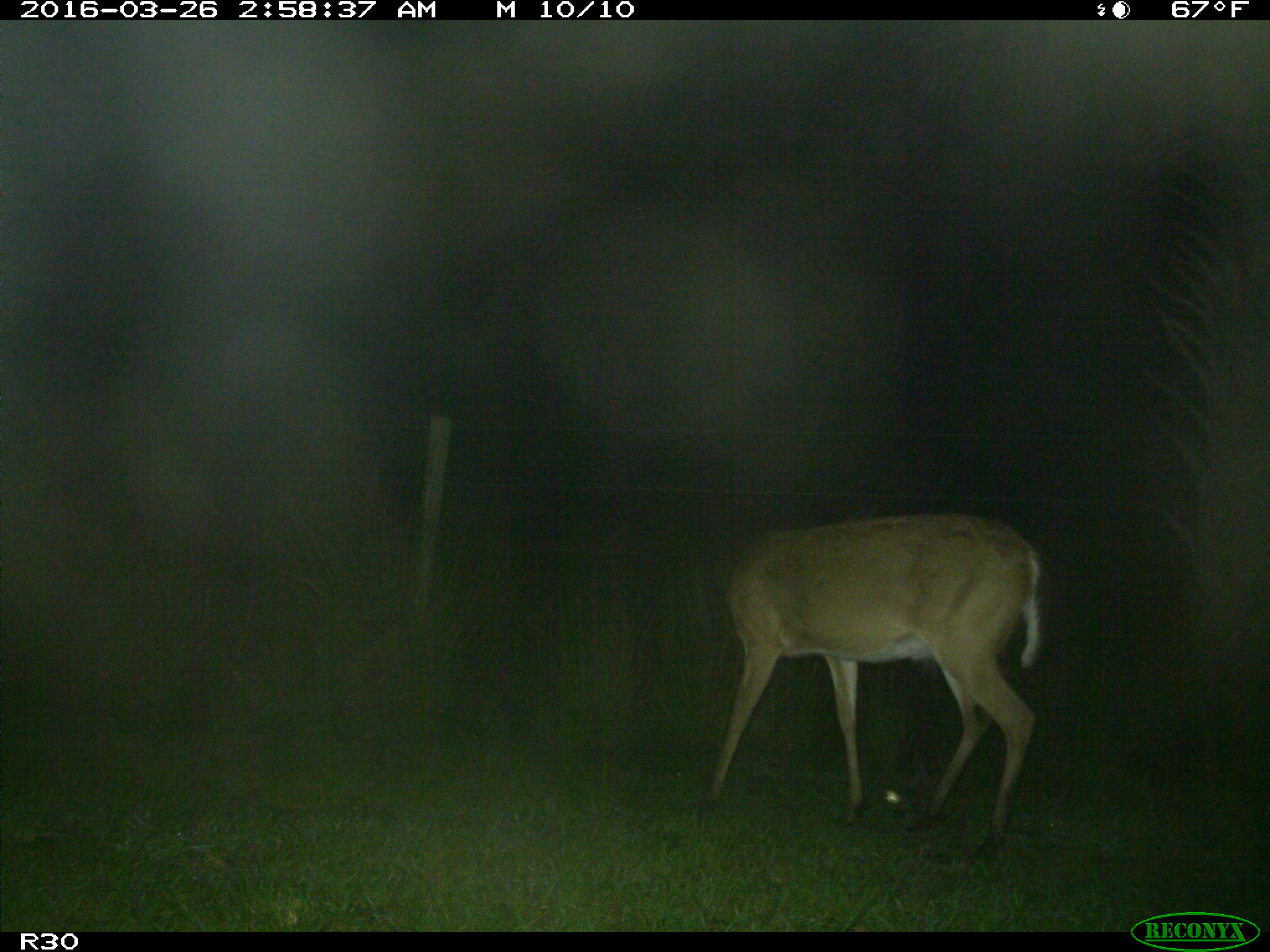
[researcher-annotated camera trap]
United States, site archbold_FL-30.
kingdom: Animalia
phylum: Chordata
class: Mammalia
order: Artiodactyla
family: Cervidae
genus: Odocoileus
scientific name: Odocoileus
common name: deer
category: unidentified deer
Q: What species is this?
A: Unidentified deer (deer) (Odocoileus).